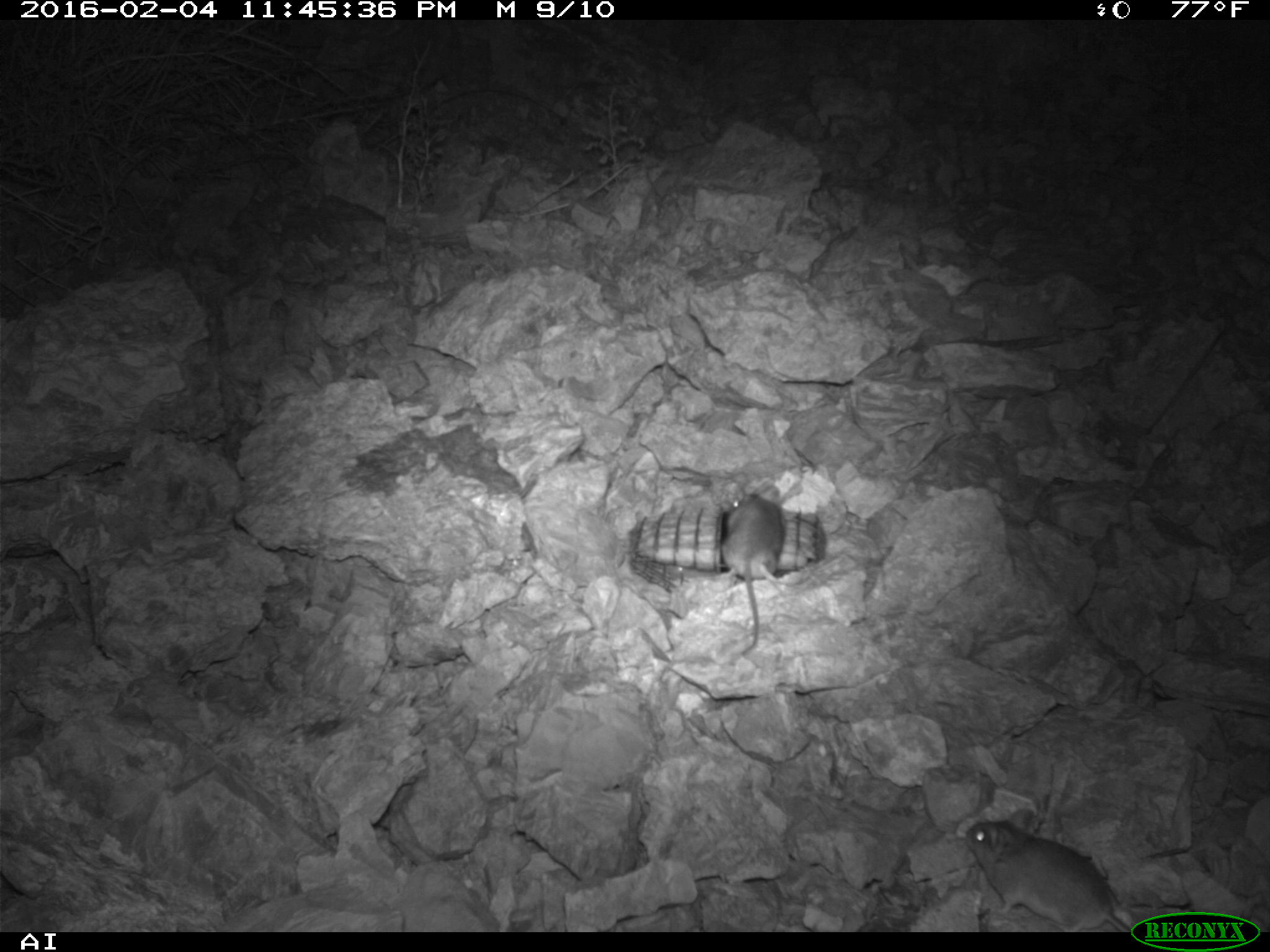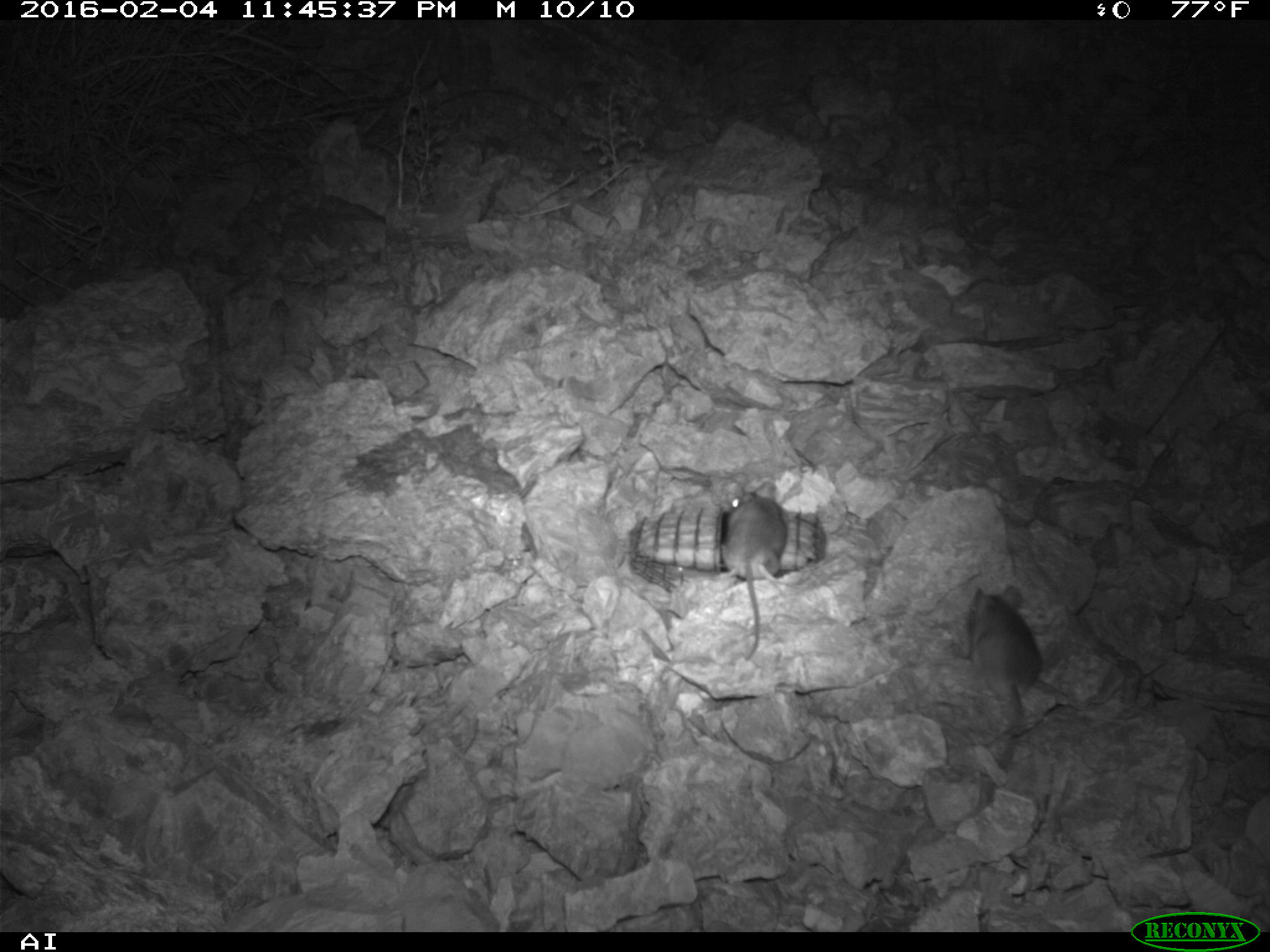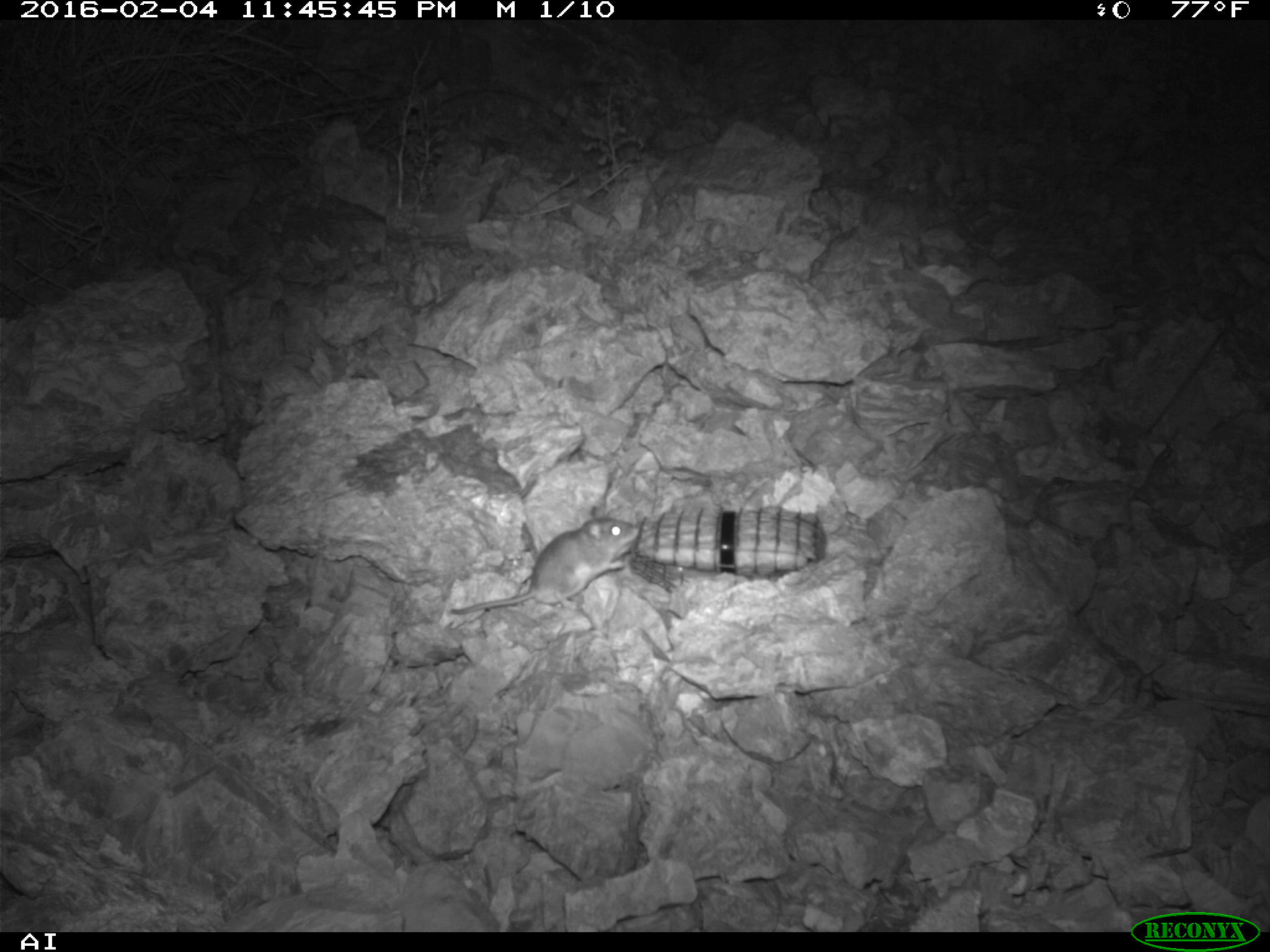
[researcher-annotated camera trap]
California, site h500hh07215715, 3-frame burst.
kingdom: Animalia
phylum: Chordata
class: Mammalia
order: Rodentia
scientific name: Rodentia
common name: rodent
Rodent (Rodentia).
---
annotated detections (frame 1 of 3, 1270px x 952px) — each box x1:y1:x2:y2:
rodent: 964:808:1129:931; 716:484:783:652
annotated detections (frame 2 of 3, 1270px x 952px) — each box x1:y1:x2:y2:
rodent: 968:584:1041:748; 721:480:786:660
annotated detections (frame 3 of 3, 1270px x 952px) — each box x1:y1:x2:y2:
rodent: 450:507:641:614